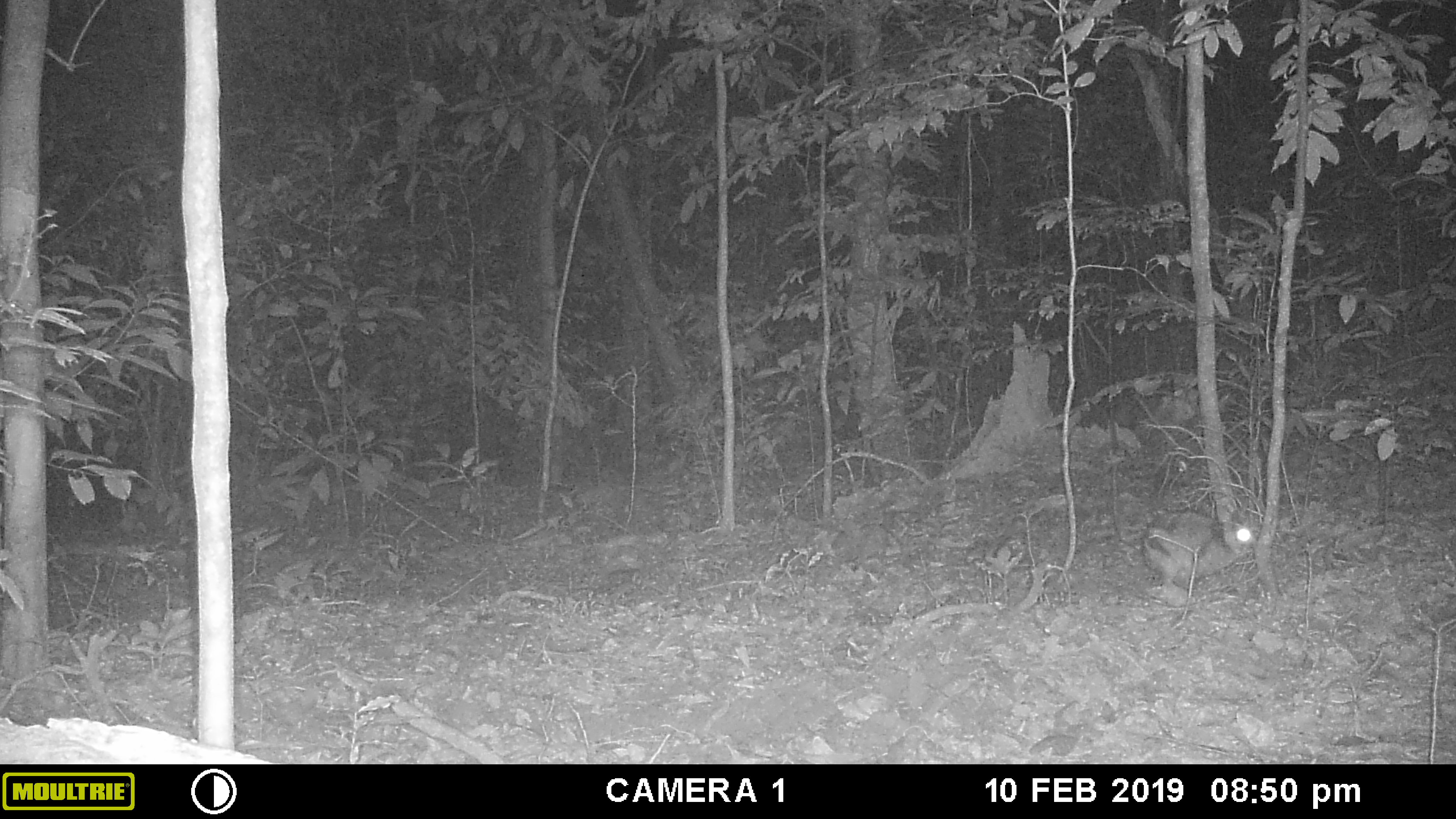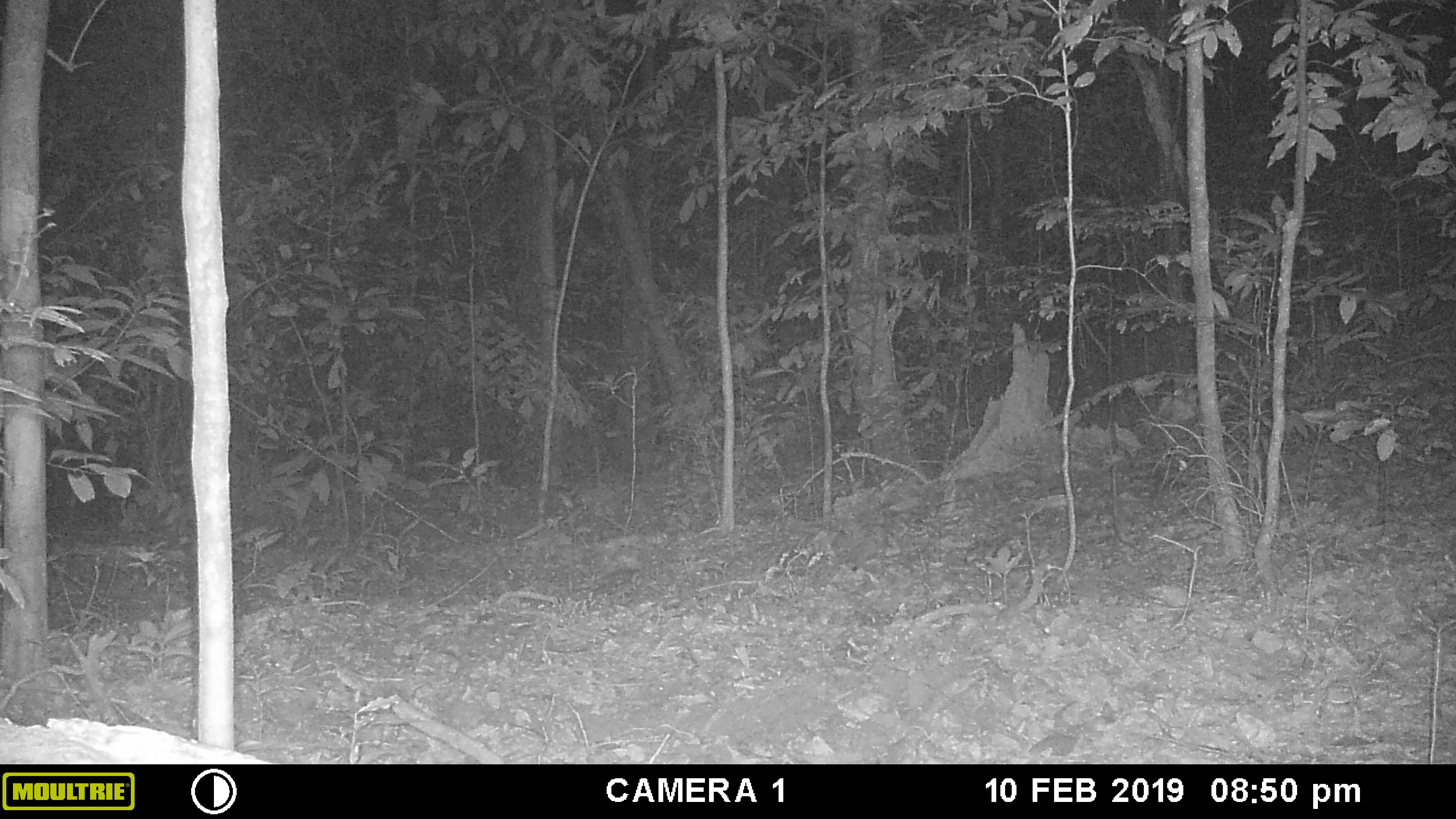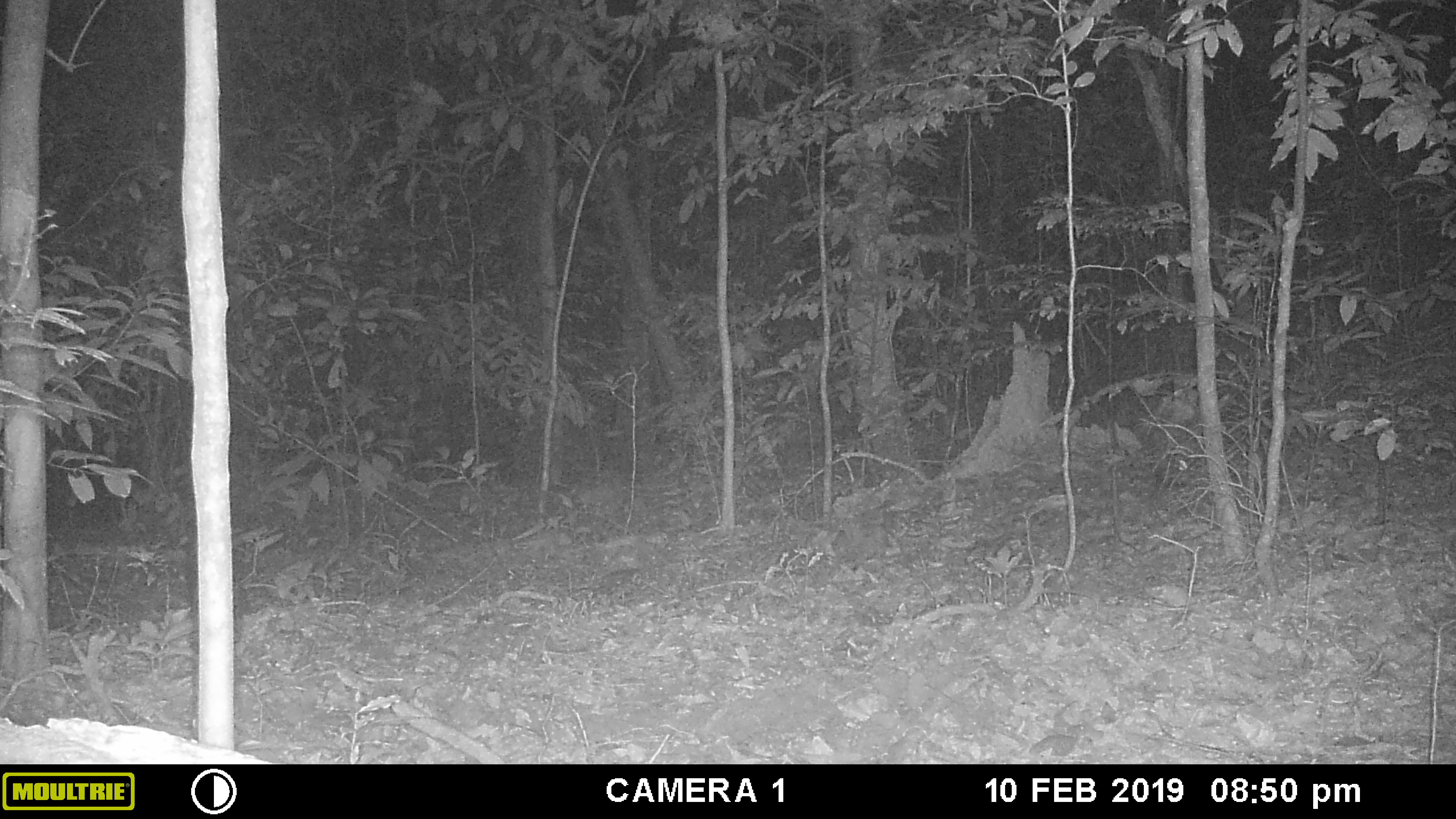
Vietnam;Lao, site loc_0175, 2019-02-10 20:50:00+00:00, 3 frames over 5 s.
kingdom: Animalia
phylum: Chordata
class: Mammalia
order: Lagomorpha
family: Leporidae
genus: Nesolagus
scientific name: Nesolagus timminsi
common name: annamite striped rabbit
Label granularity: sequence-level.